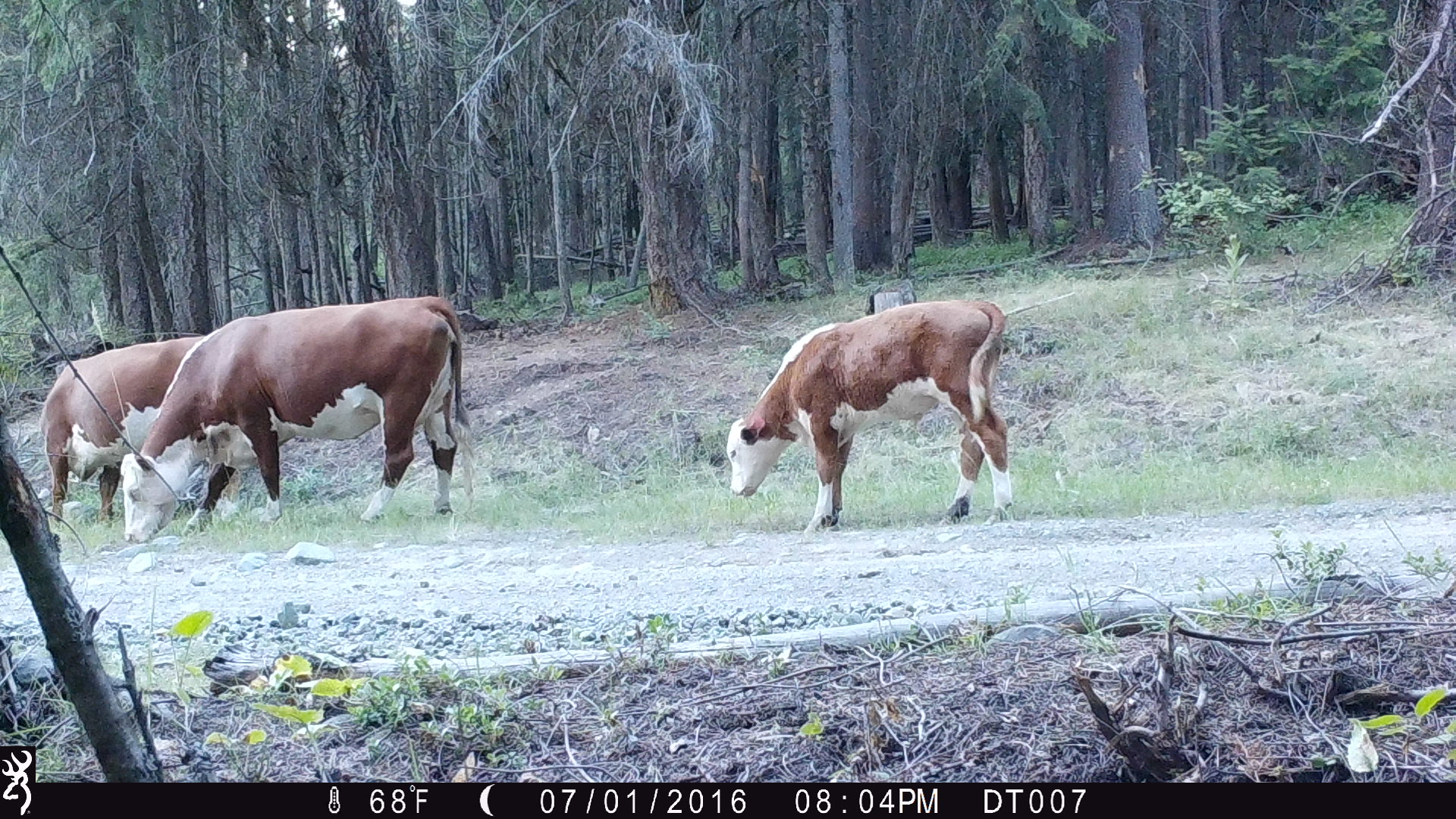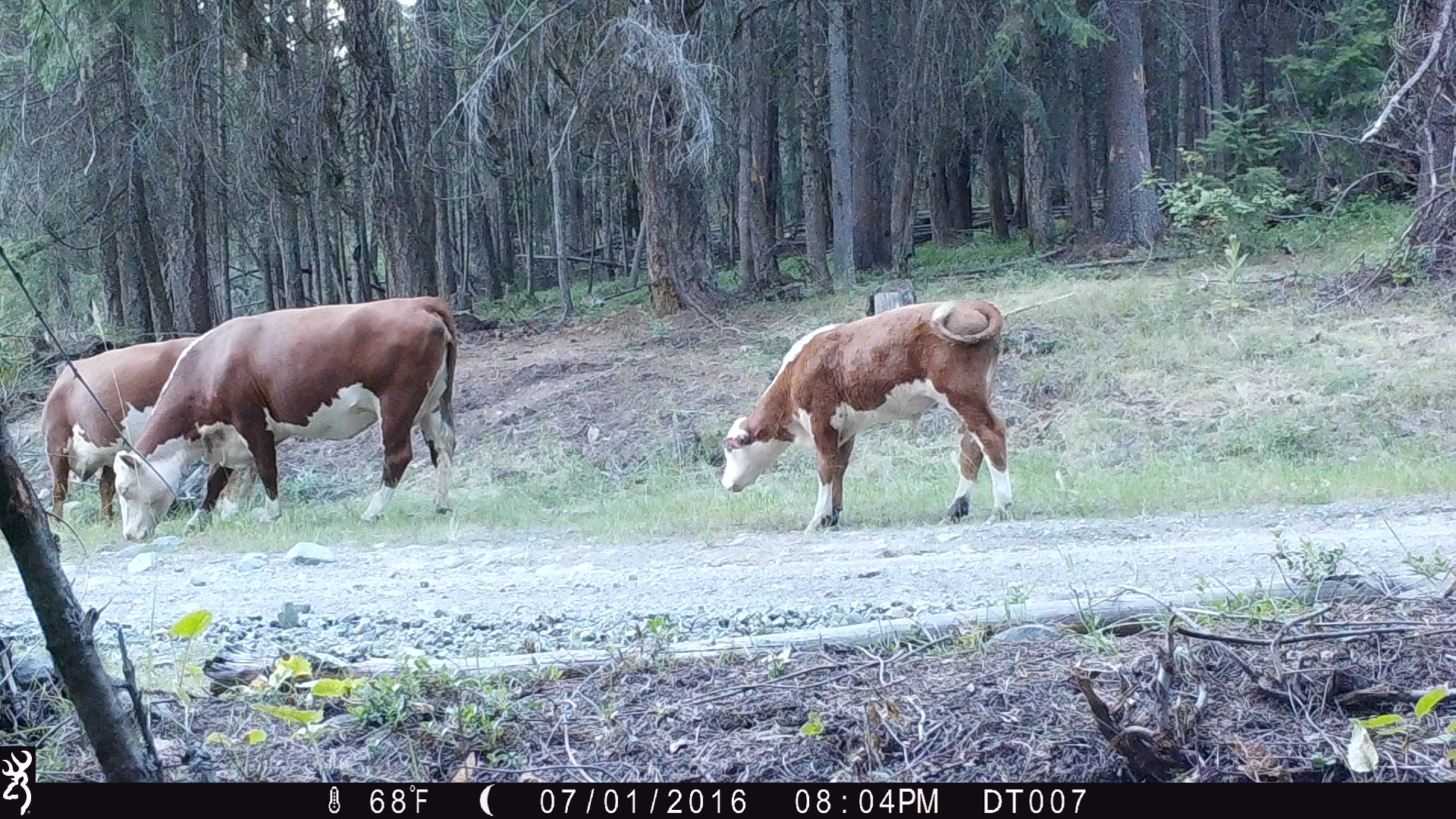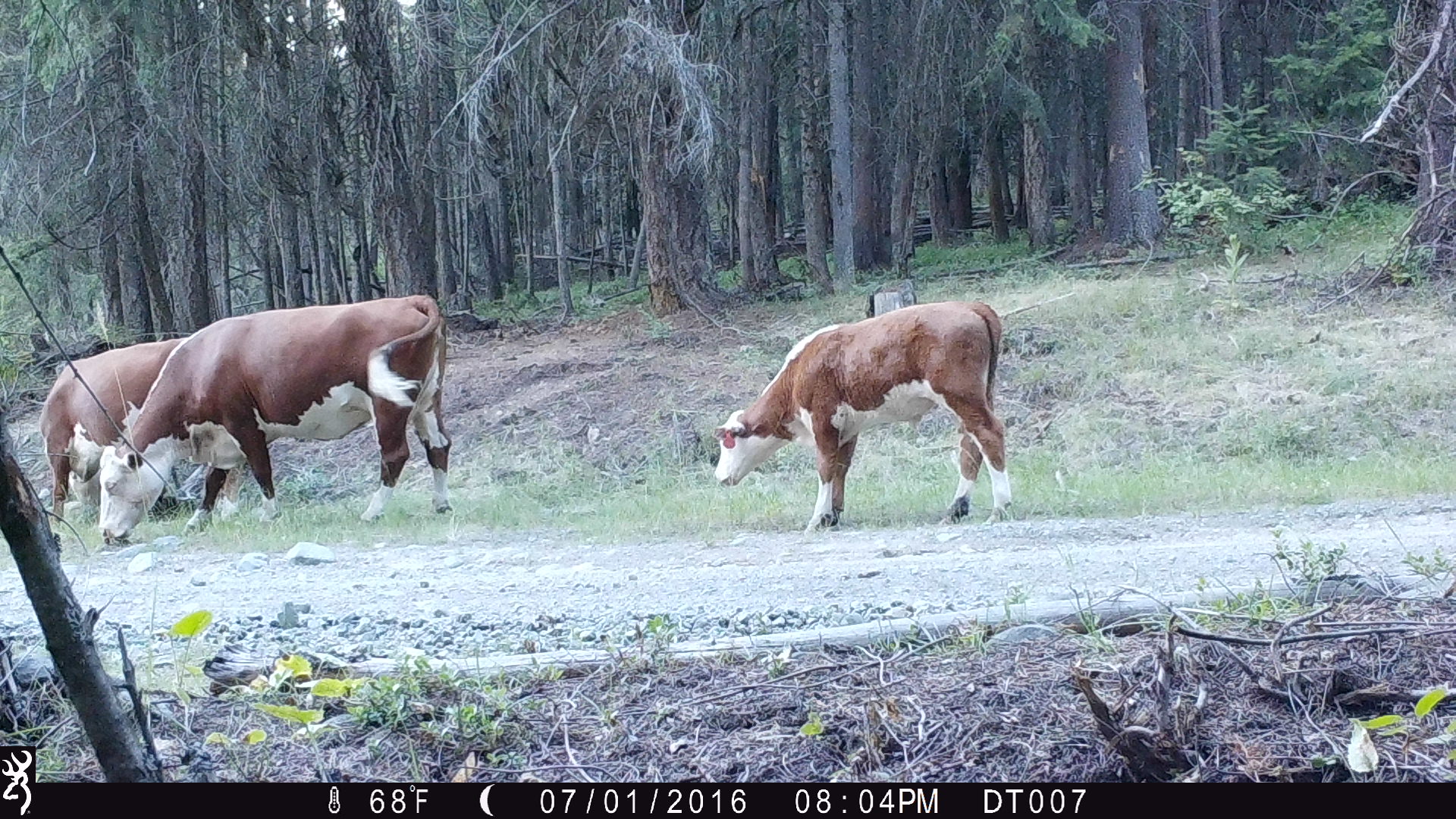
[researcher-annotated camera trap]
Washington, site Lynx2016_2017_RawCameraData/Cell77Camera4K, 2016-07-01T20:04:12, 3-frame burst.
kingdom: Animalia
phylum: Chordata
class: Mammalia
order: Artiodactyla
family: Bovidae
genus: Bos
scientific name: Bos taurus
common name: domestic cattle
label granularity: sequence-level